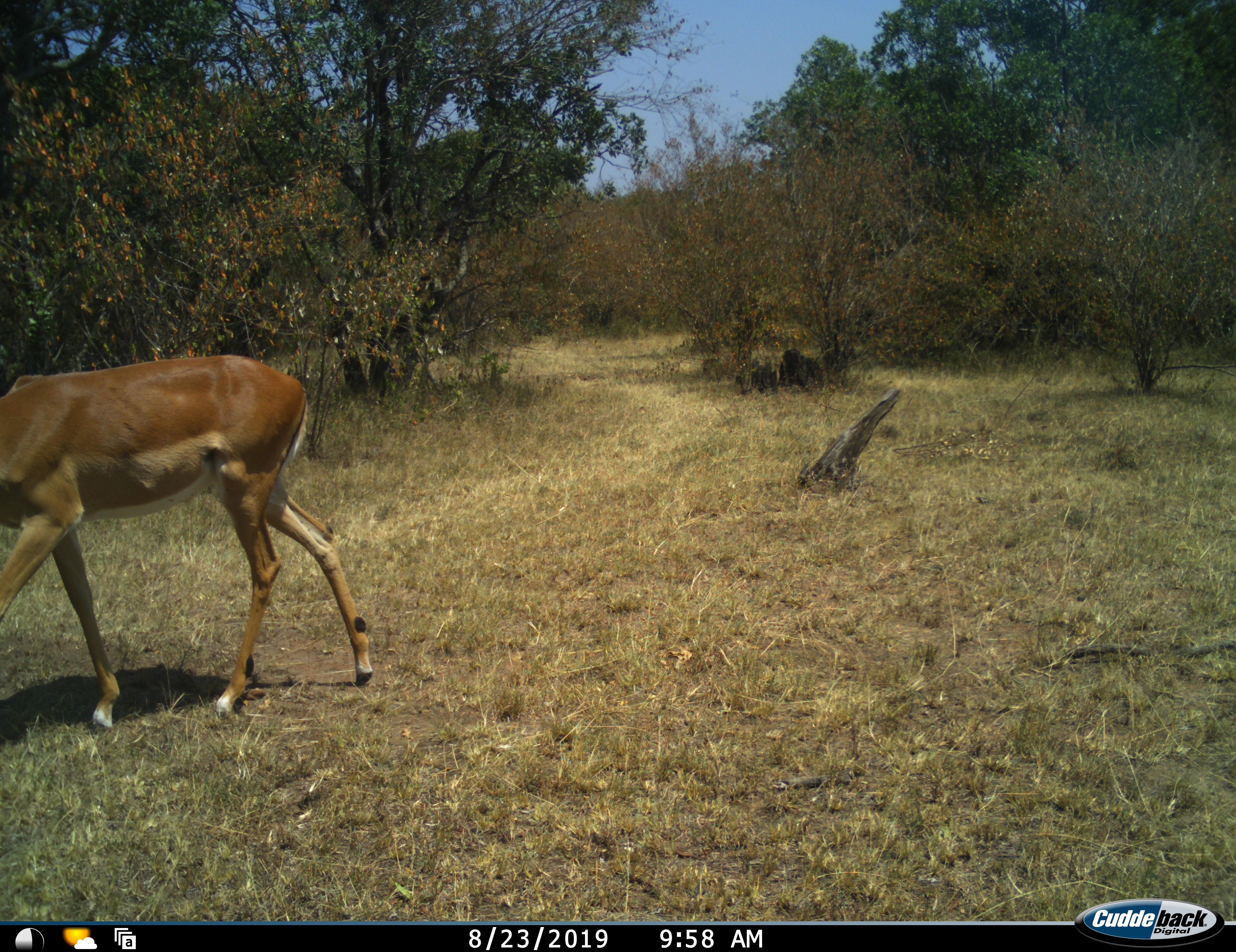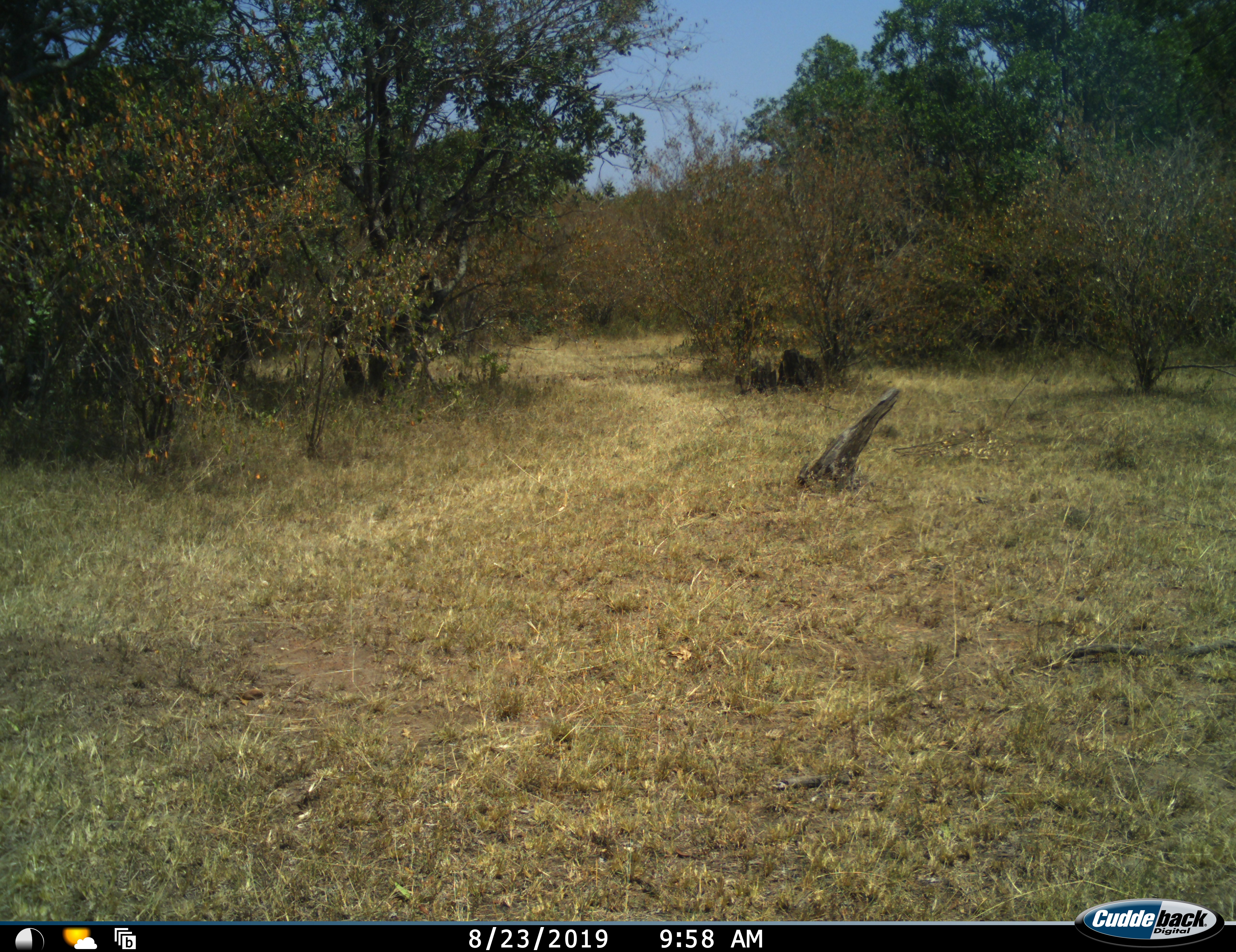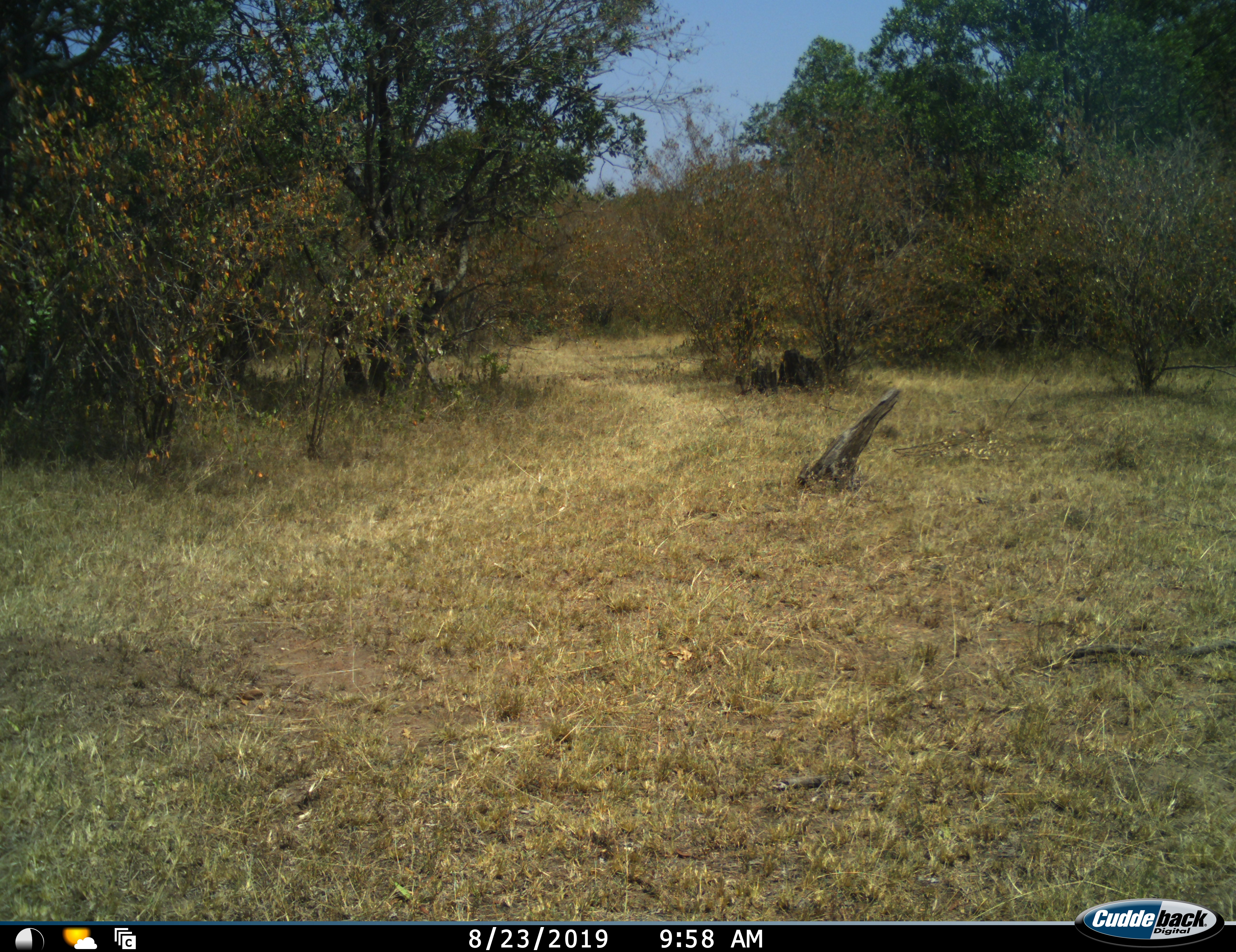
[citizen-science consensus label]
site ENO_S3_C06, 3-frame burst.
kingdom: Animalia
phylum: Chordata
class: Mammalia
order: Artiodactyla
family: Bovidae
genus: Aepyceros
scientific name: Aepyceros melampus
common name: impala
Impala (Aepyceros melampus), count 1. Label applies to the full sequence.